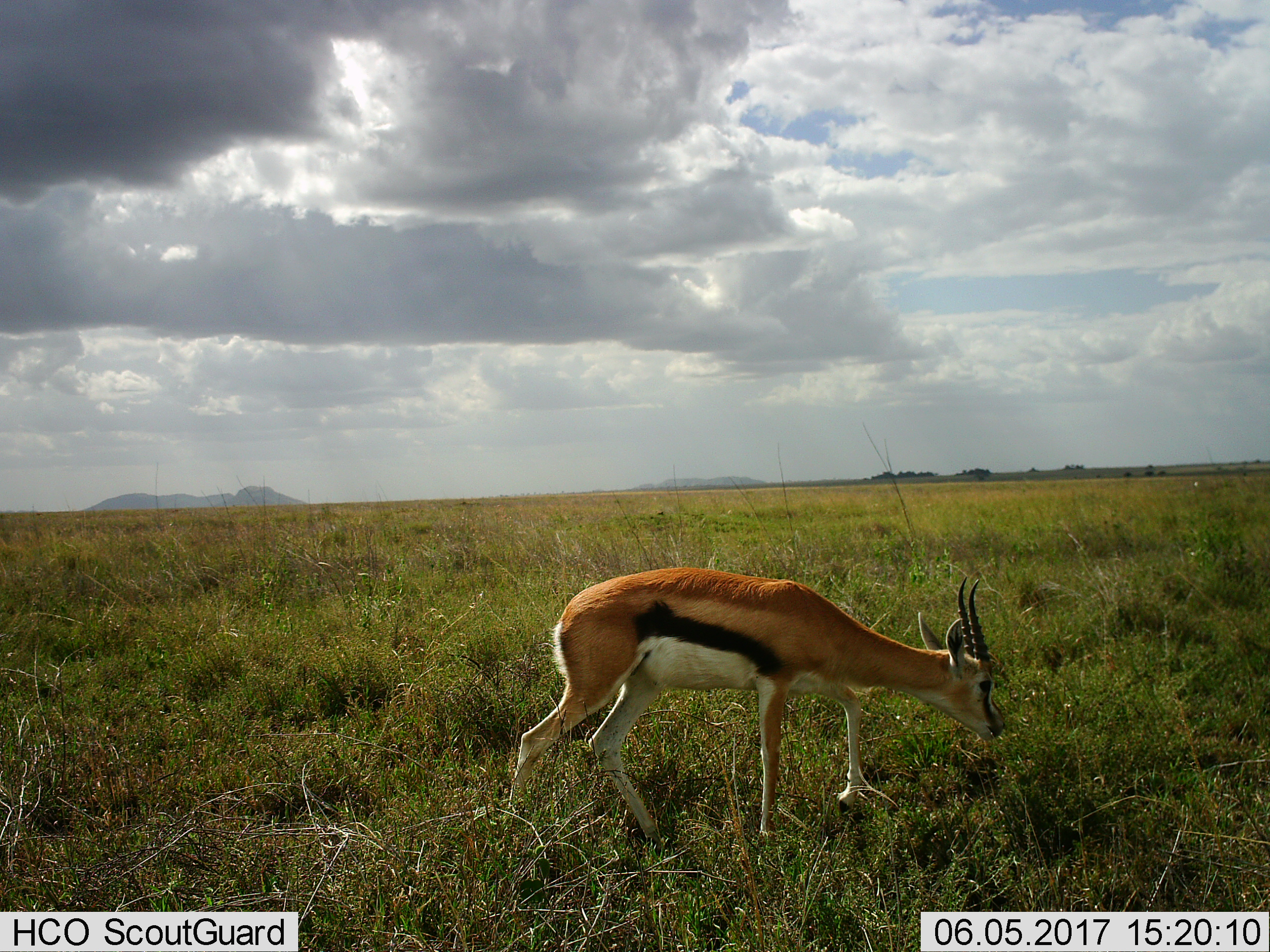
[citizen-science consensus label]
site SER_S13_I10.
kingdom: Animalia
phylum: Chordata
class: Mammalia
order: Artiodactyla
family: Bovidae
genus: Eudorcas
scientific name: Eudorcas thomsonii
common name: thomson's gazelle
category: gazellethomsons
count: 1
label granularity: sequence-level